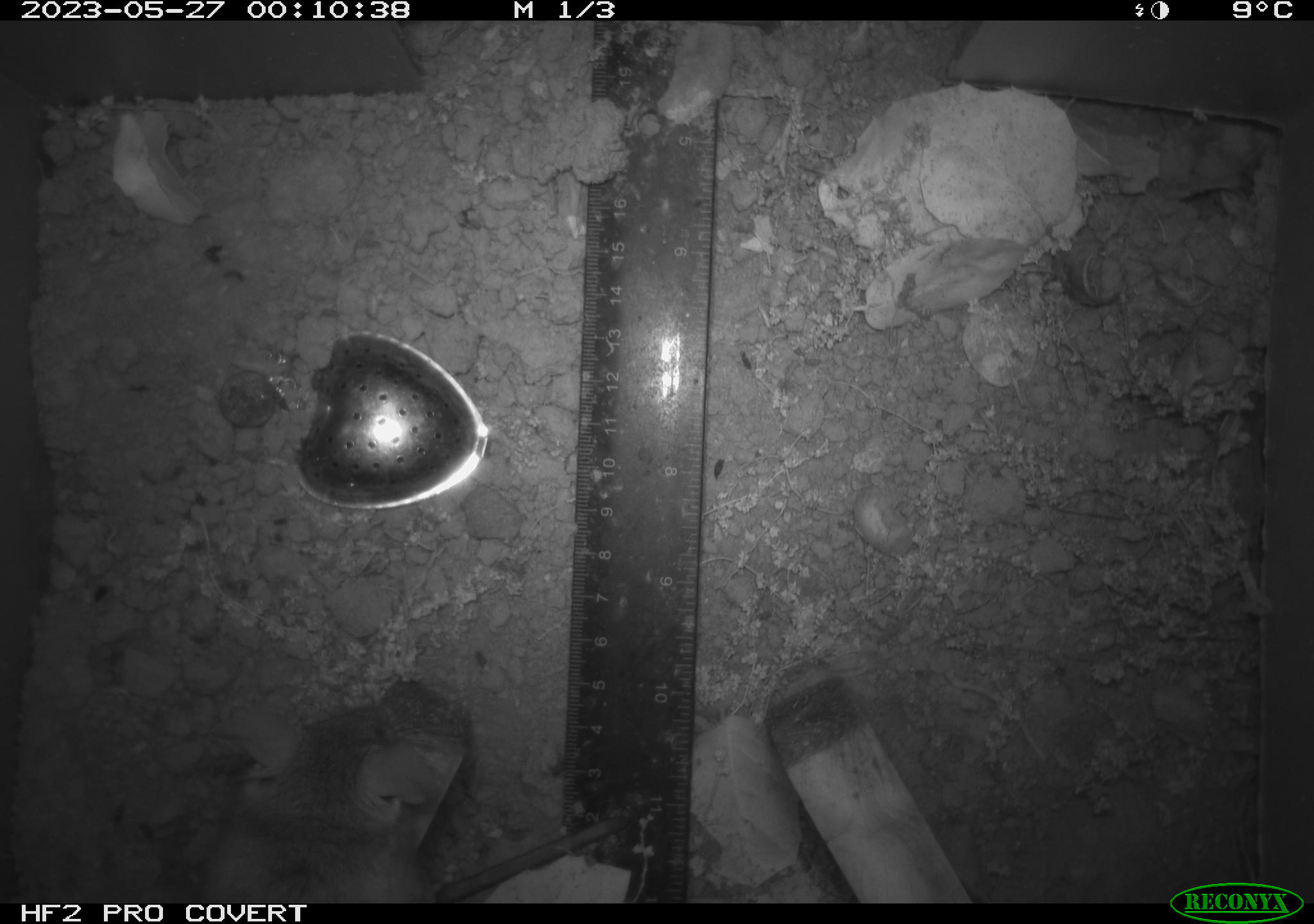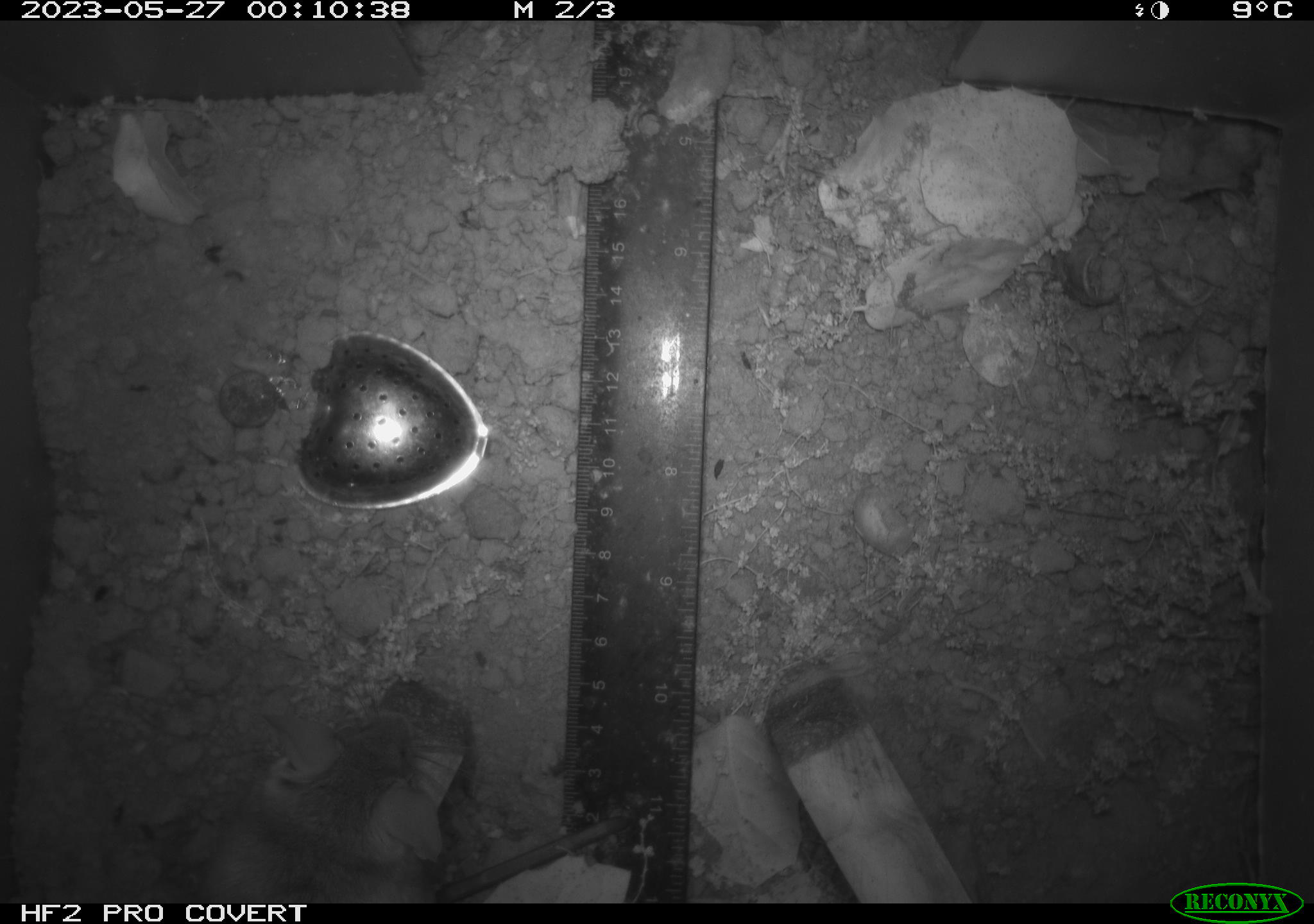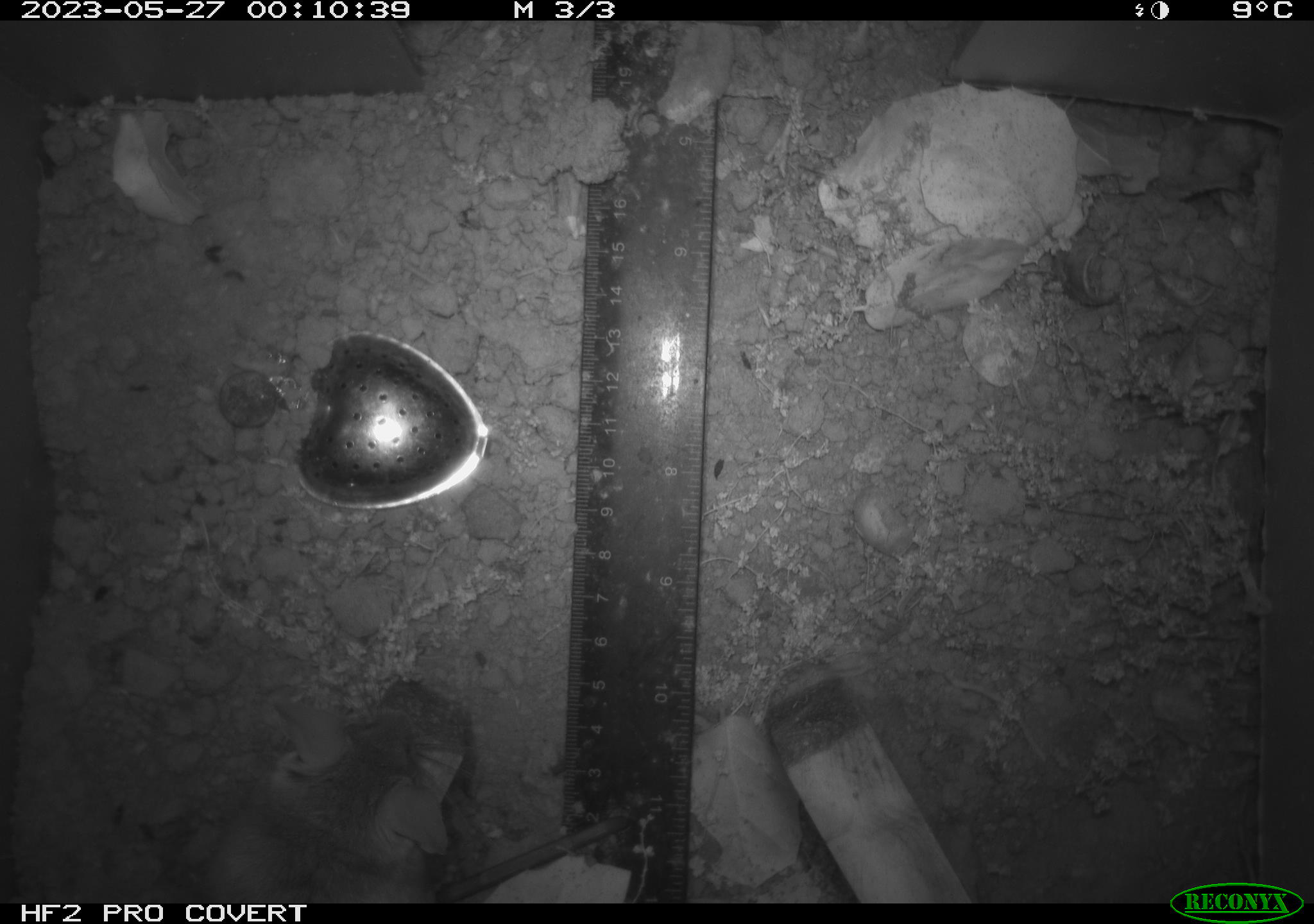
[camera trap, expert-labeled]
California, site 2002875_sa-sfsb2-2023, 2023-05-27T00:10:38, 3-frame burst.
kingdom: Animalia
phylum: Chordata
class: Mammalia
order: Rodentia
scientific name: Rodentia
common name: mouse species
Mouse species (Rodentia).